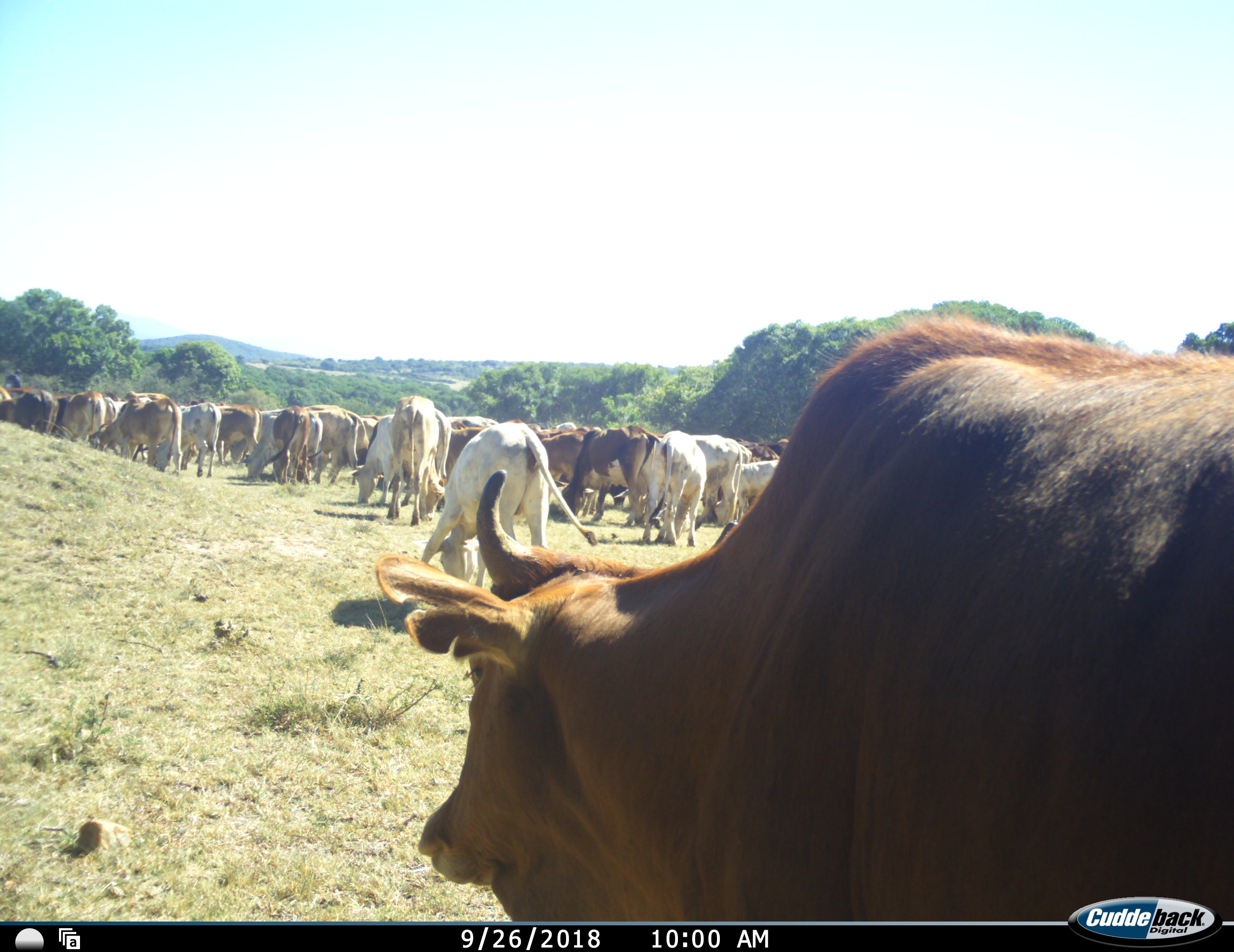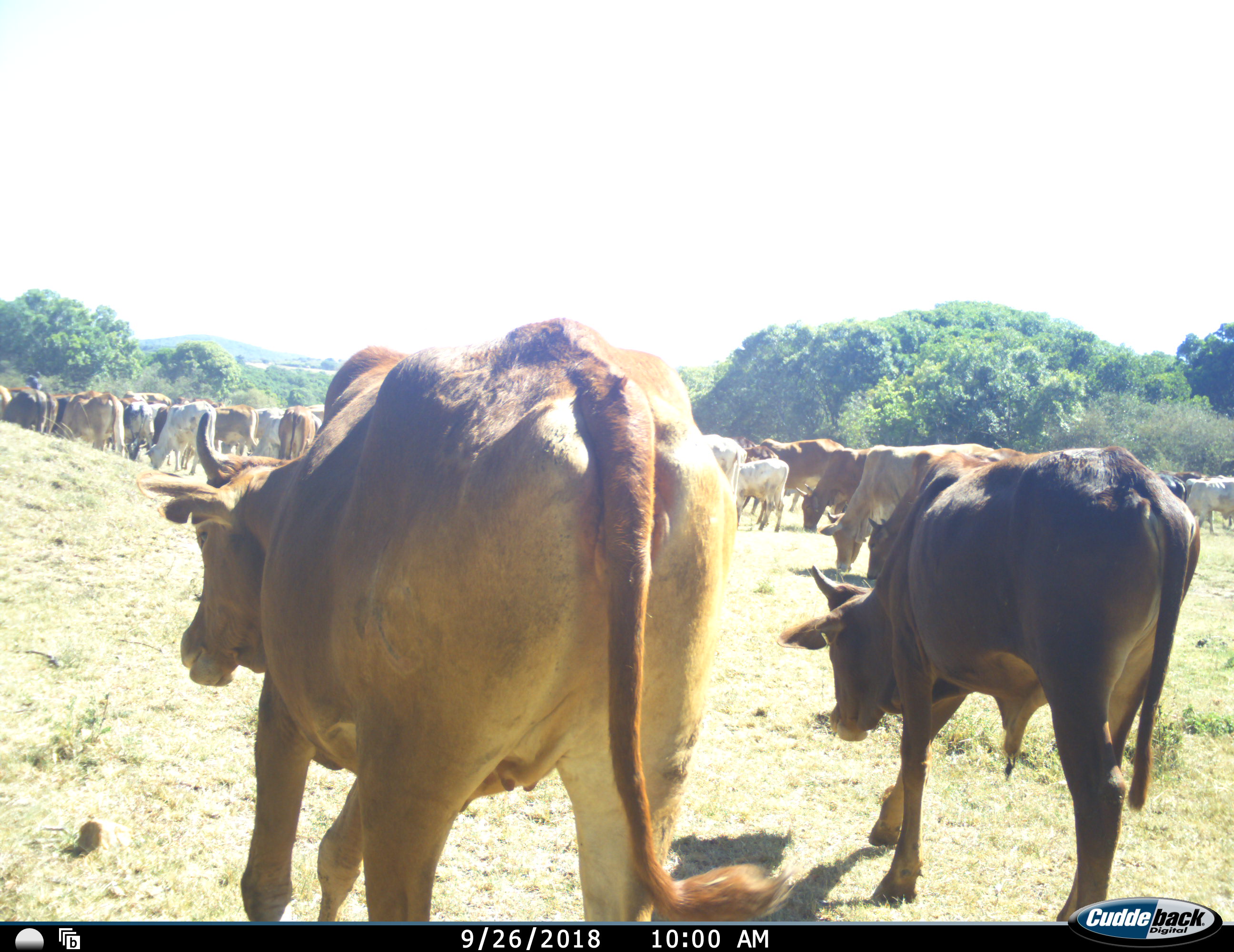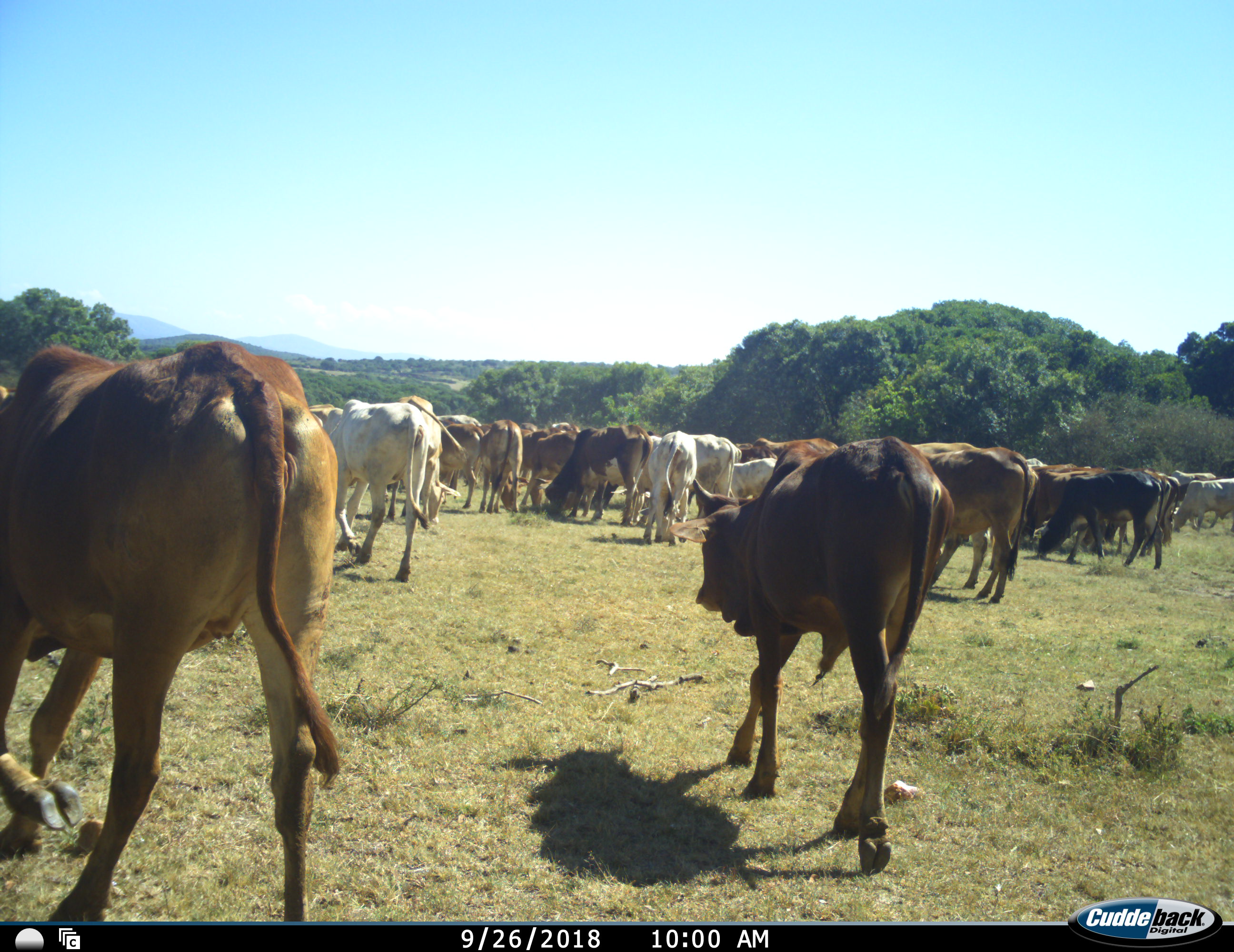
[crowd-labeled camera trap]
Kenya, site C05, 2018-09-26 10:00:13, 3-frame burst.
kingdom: Animalia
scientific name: Animalia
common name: animal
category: domesticanimal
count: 51+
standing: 20%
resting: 0%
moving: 90%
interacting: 0%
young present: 10%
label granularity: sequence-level